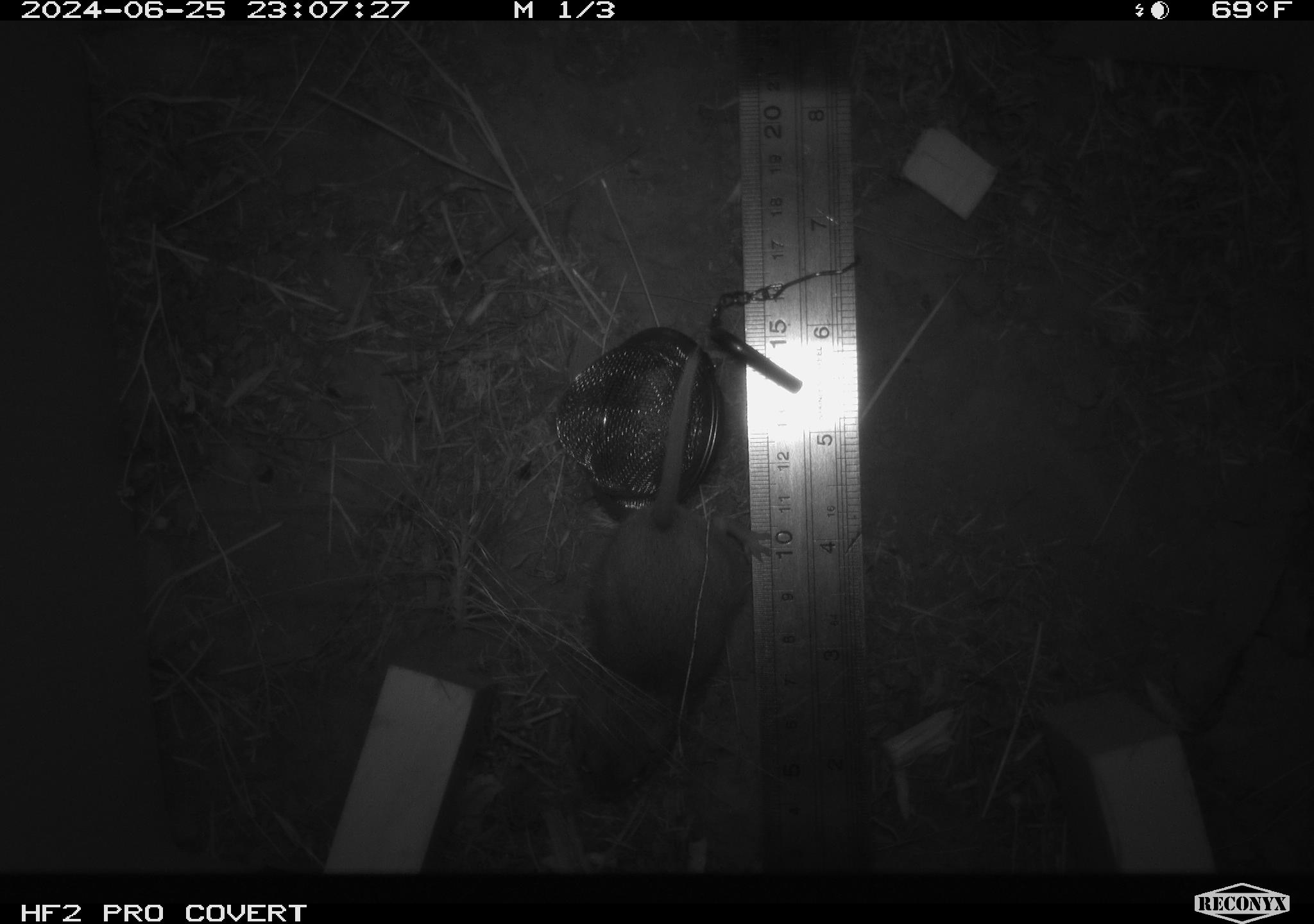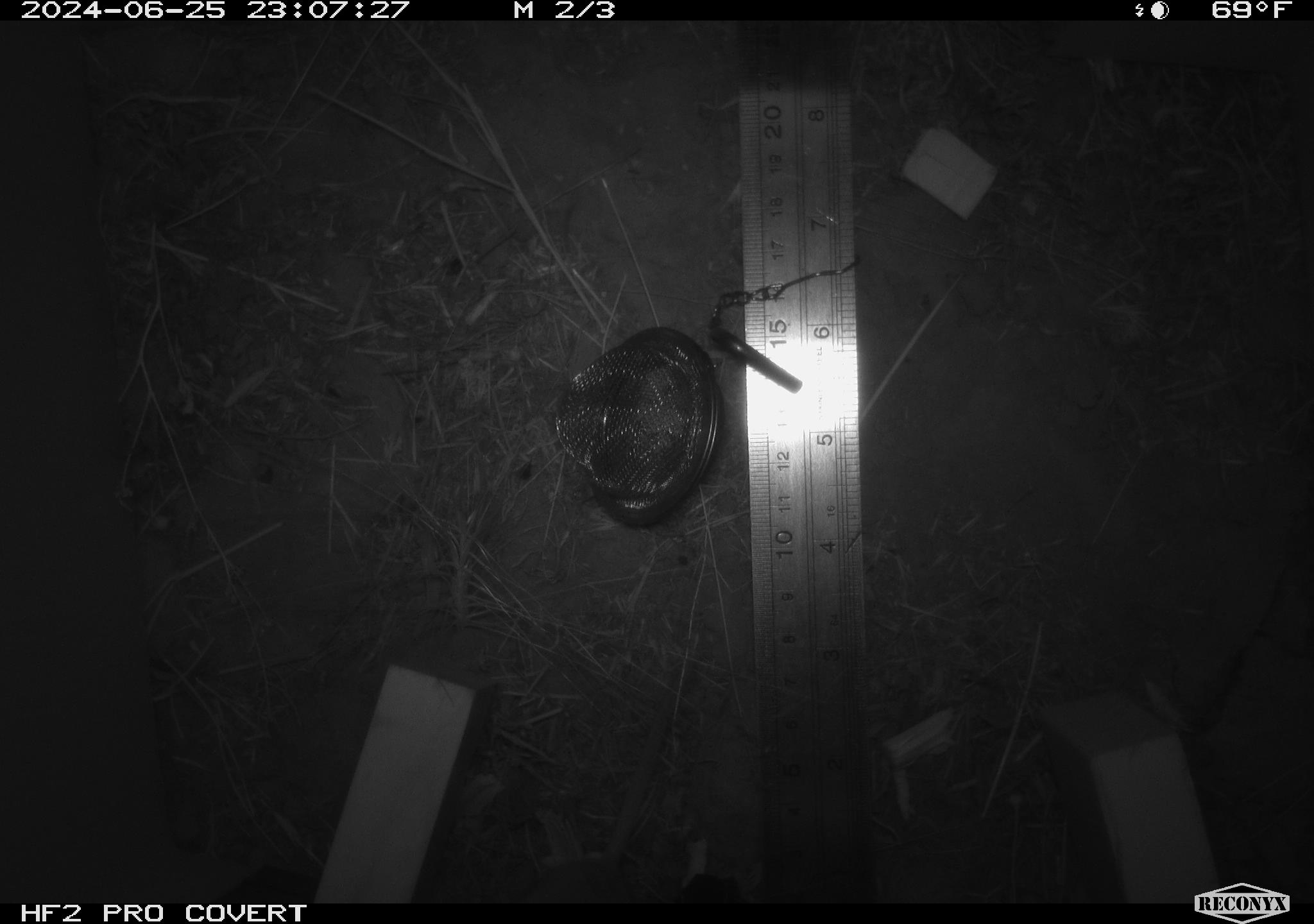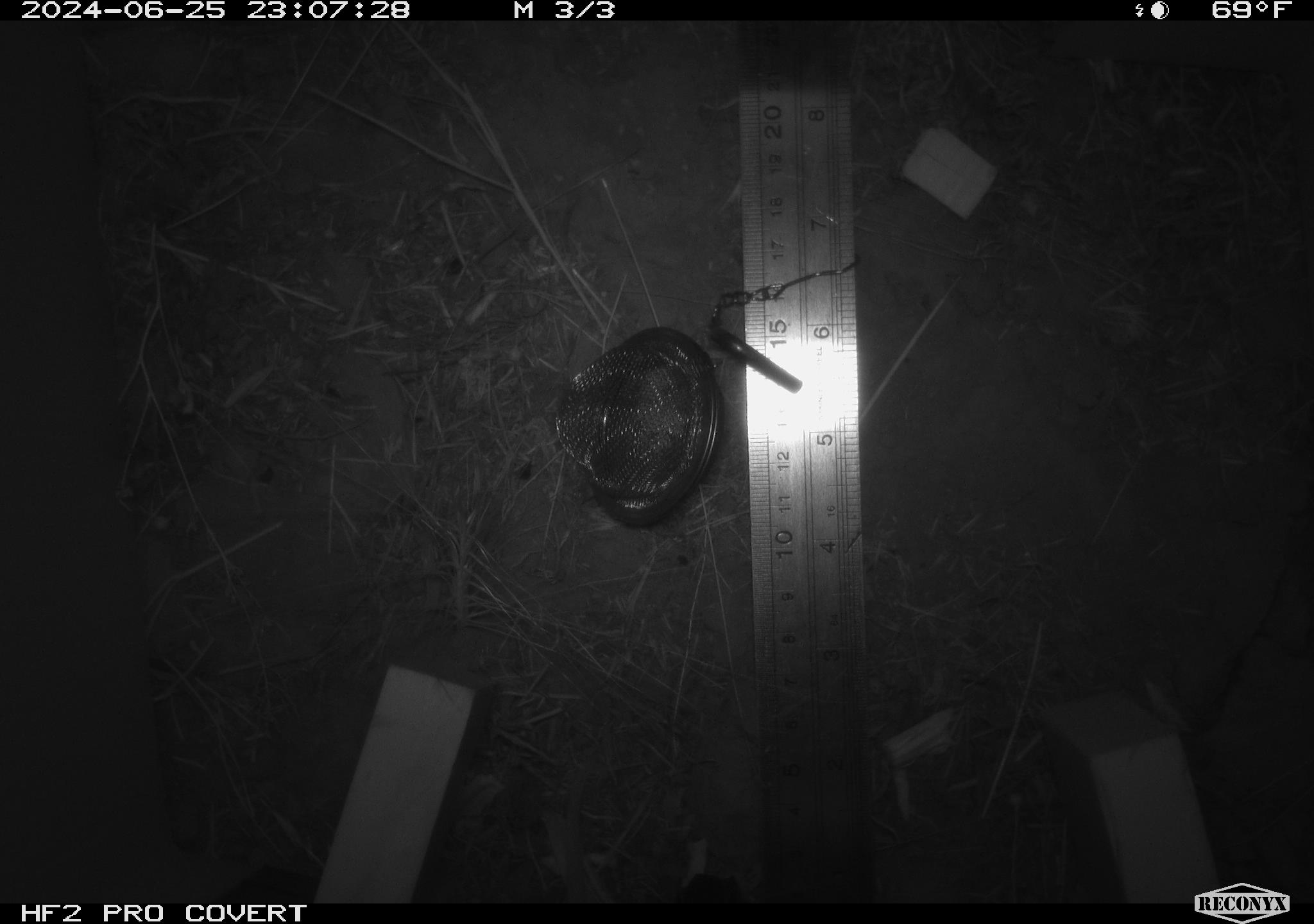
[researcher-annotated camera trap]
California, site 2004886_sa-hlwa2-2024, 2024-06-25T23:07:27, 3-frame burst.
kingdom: Animalia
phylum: Chordata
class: Mammalia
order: Rodentia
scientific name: Rodentia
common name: mouse species